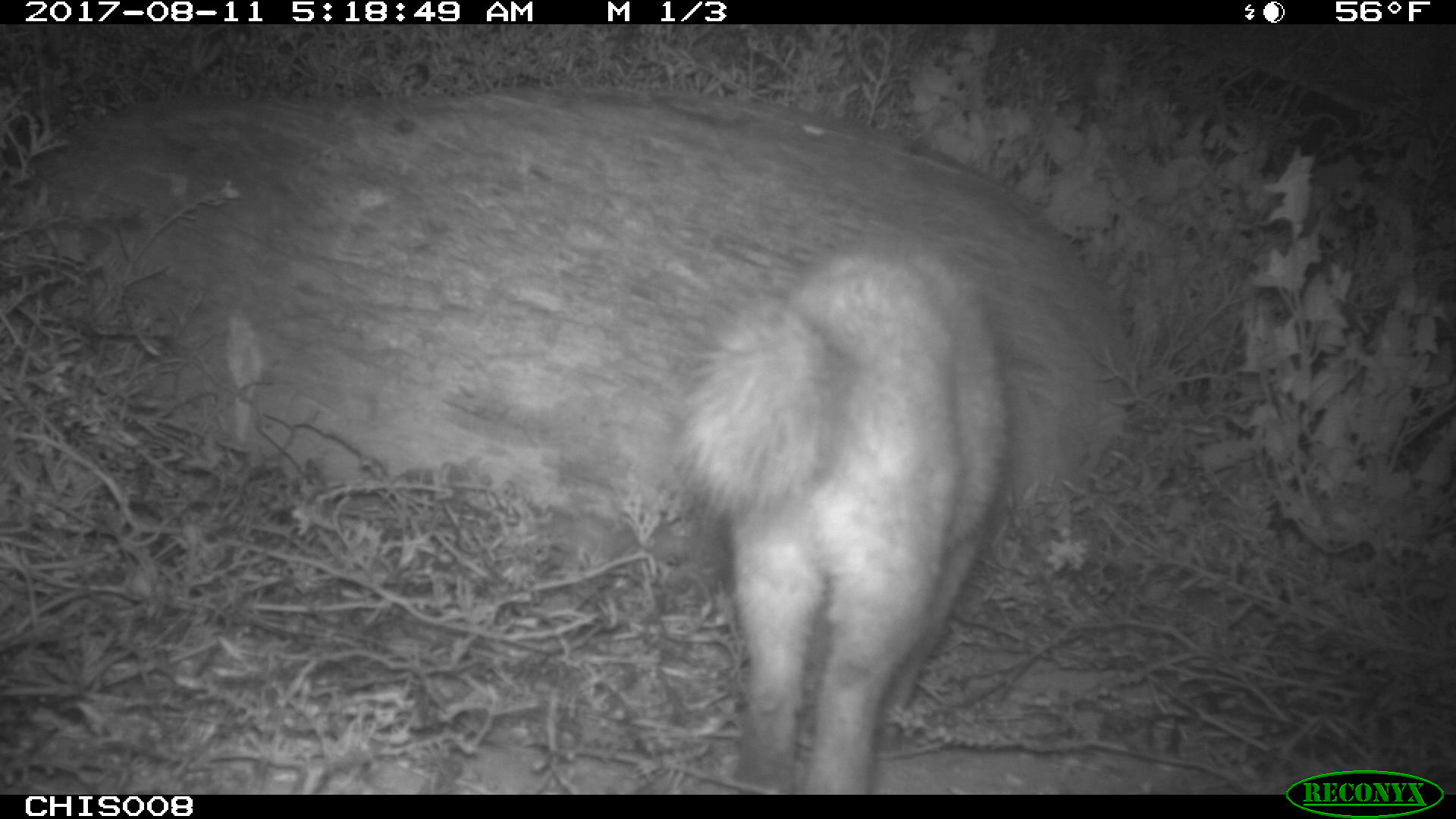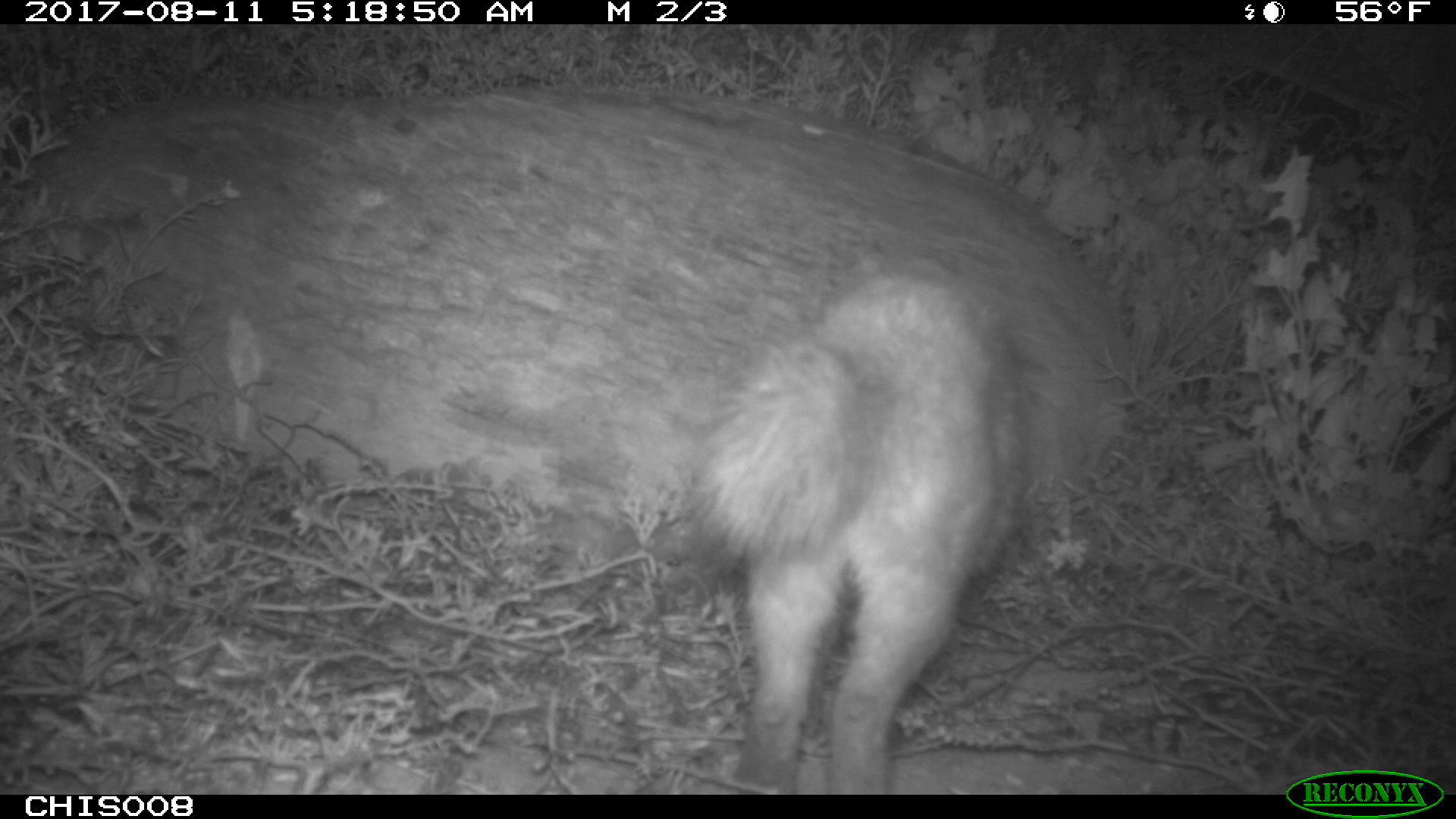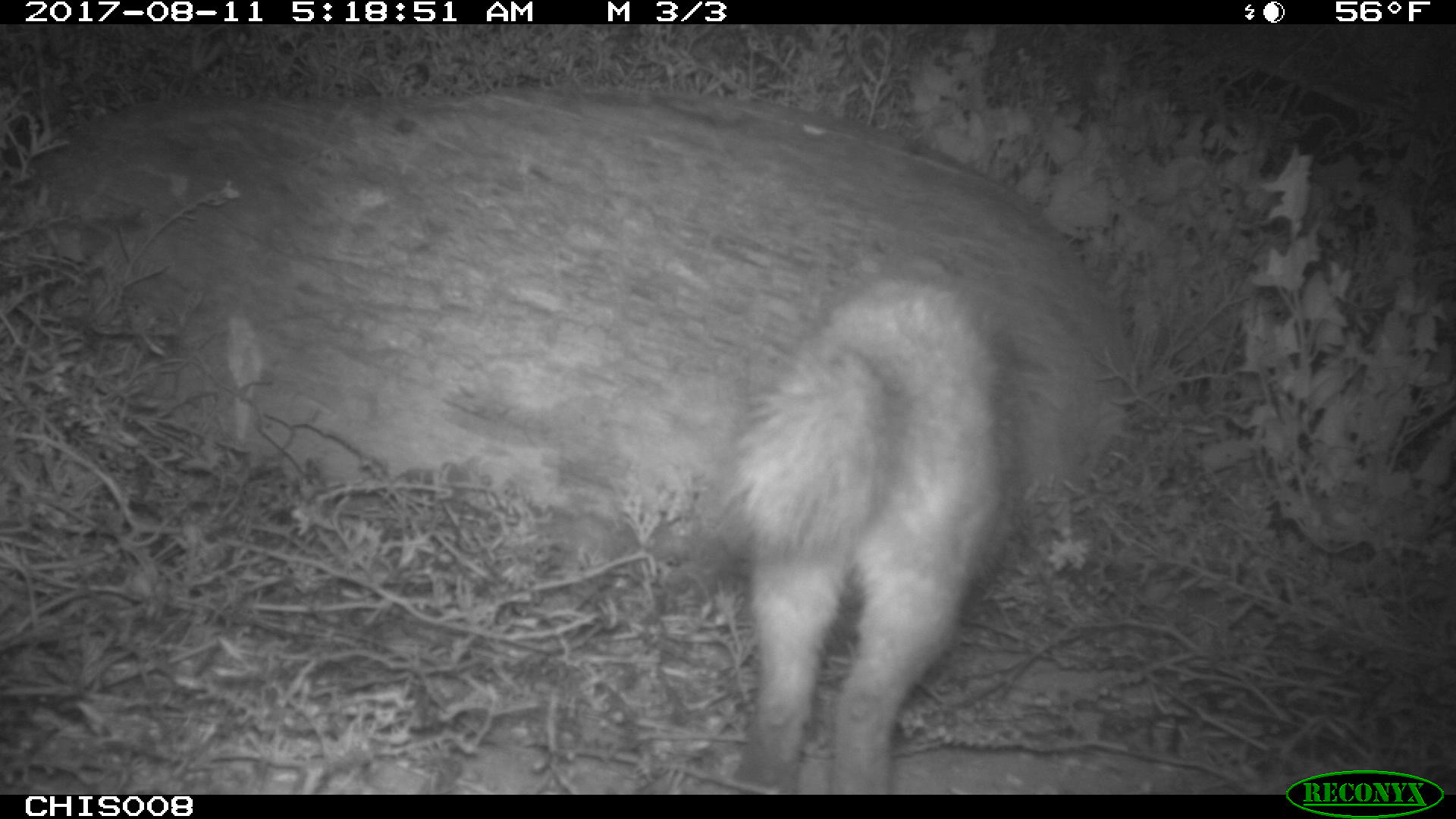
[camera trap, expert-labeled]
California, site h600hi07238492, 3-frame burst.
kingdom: Animalia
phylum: Chordata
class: Mammalia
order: Carnivora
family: Canidae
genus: Urocyon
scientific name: Urocyon littoralis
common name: island fox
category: fox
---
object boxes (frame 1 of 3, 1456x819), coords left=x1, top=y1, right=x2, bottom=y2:
fox: left=667, top=240, right=1006, bottom=795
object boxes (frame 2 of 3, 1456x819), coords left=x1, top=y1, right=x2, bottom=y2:
fox: left=670, top=234, right=1021, bottom=792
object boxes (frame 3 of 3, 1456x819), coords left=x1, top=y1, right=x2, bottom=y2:
fox: left=740, top=281, right=1016, bottom=790